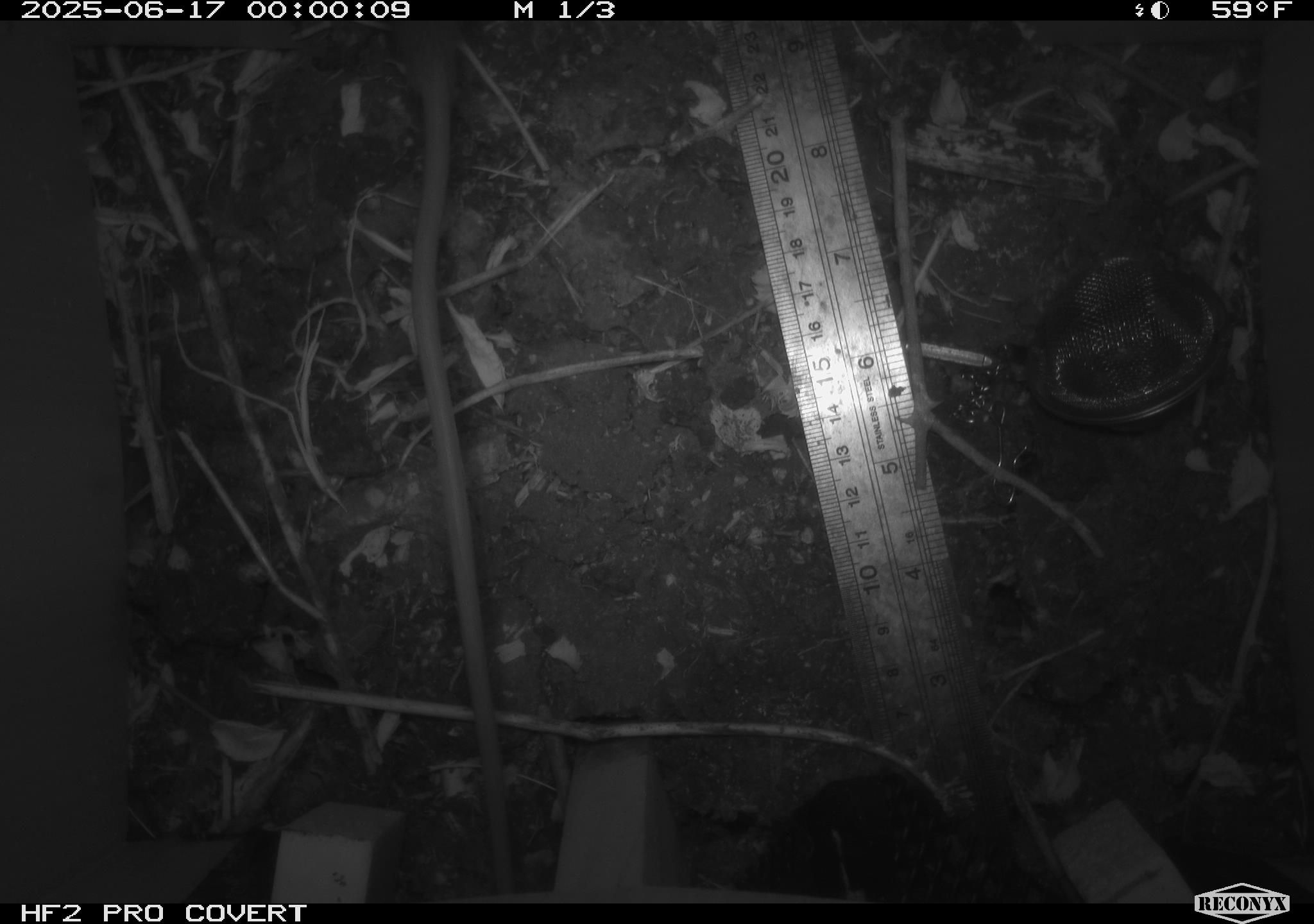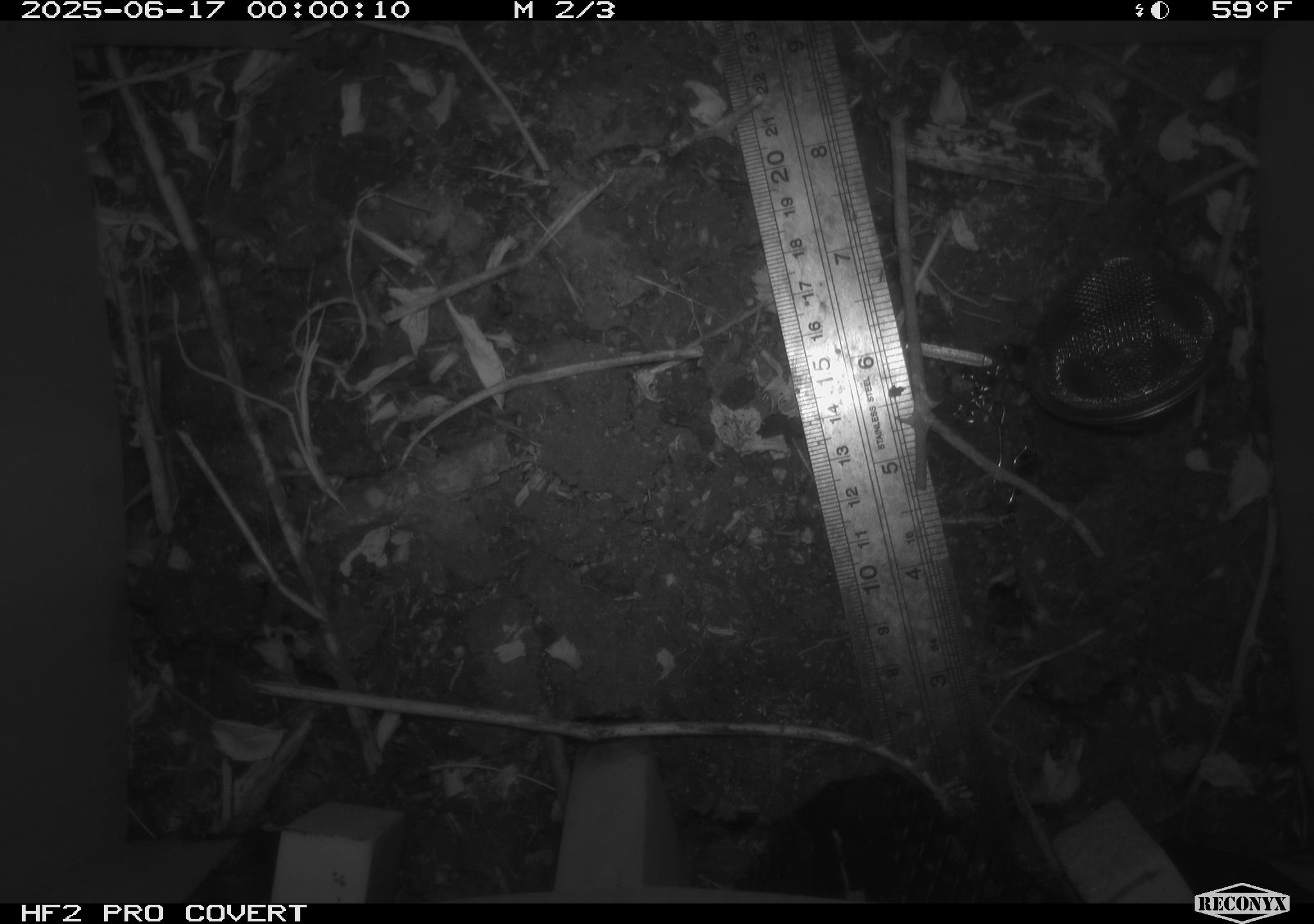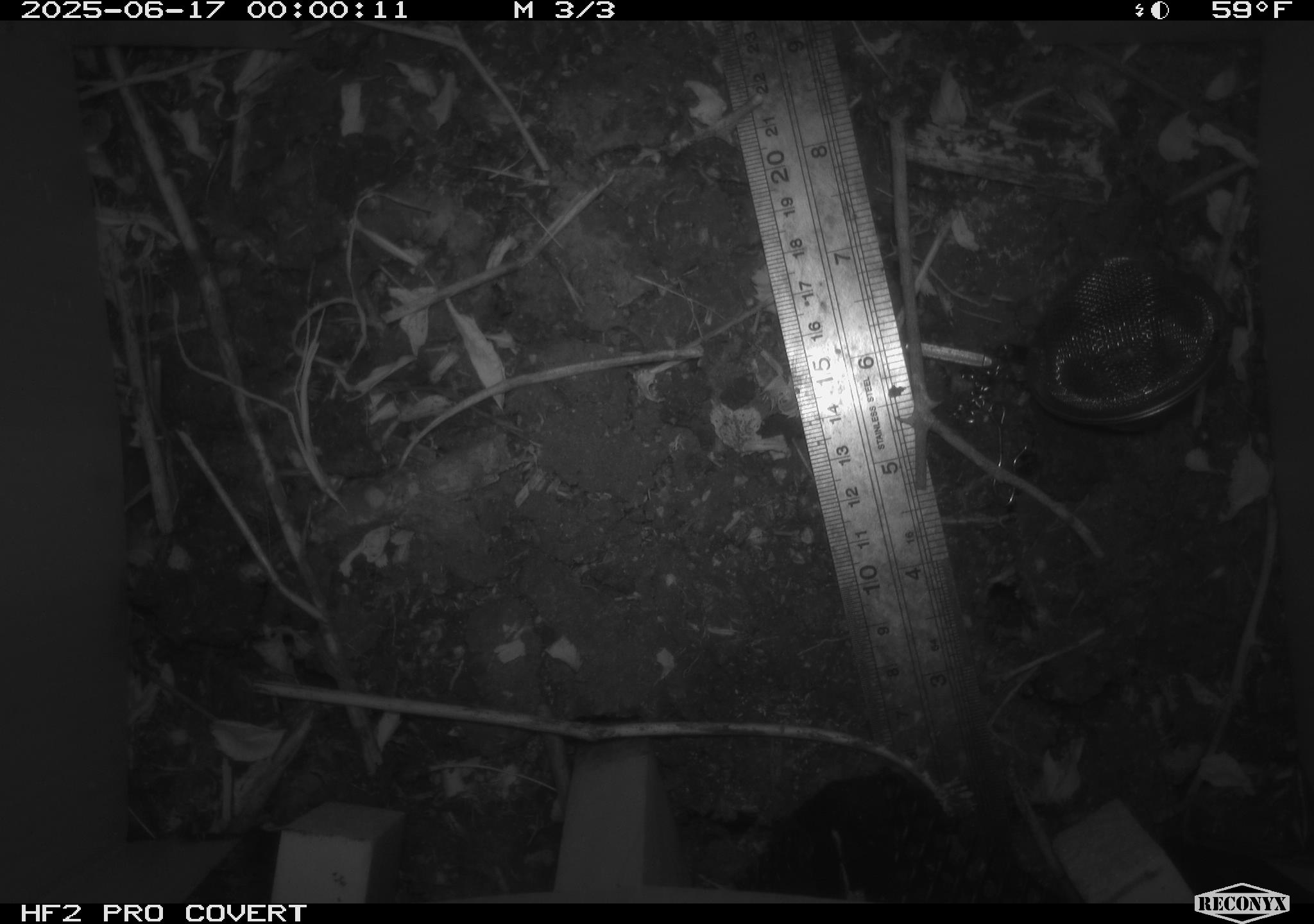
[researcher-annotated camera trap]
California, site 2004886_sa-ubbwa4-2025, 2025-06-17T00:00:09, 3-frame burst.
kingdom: Animalia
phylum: Chordata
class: Mammalia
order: Rodentia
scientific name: Rodentia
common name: rodent